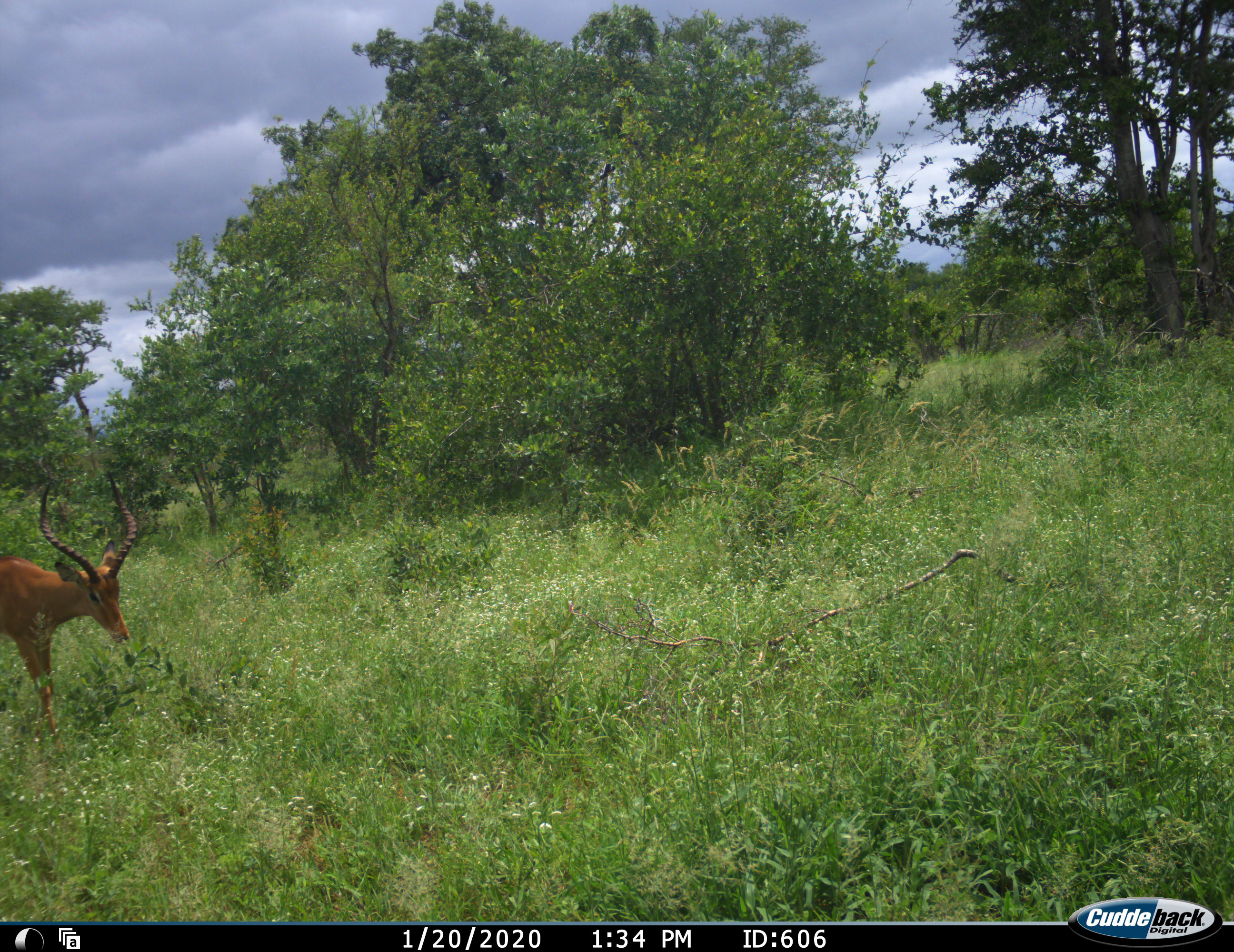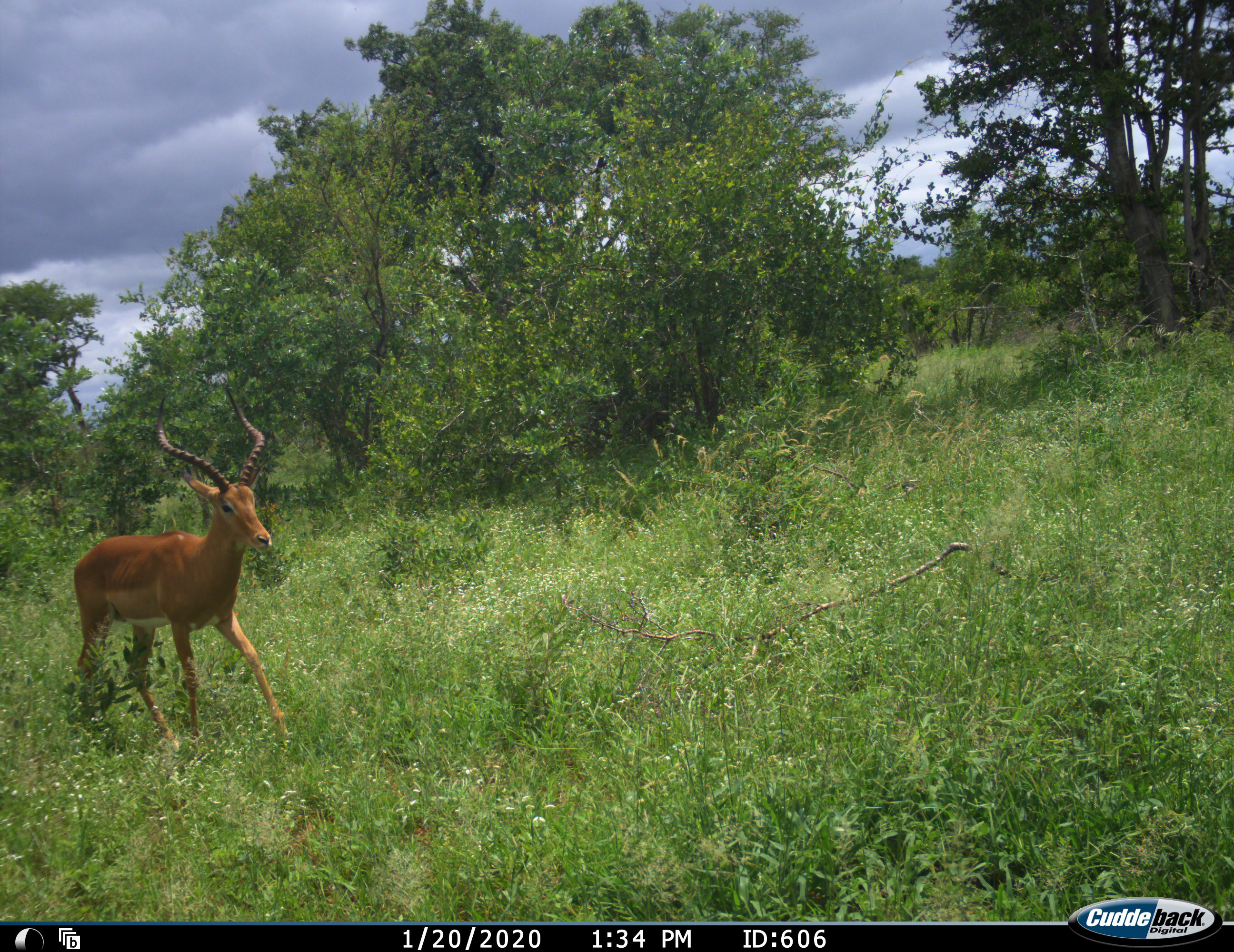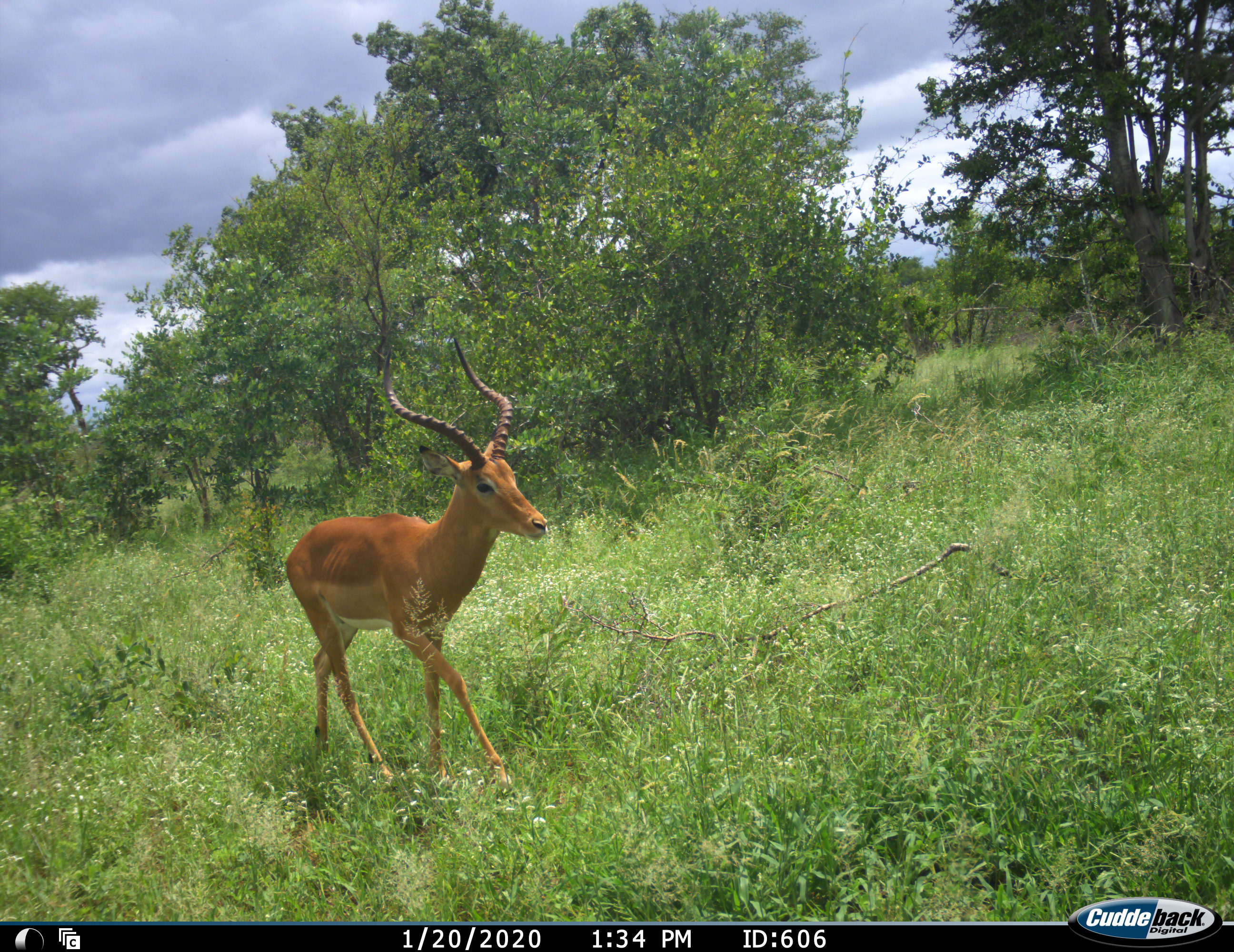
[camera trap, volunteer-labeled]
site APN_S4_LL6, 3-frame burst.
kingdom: Animalia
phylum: Chordata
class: Mammalia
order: Artiodactyla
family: Bovidae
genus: Aepyceros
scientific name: Aepyceros melampus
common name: impala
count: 1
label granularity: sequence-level